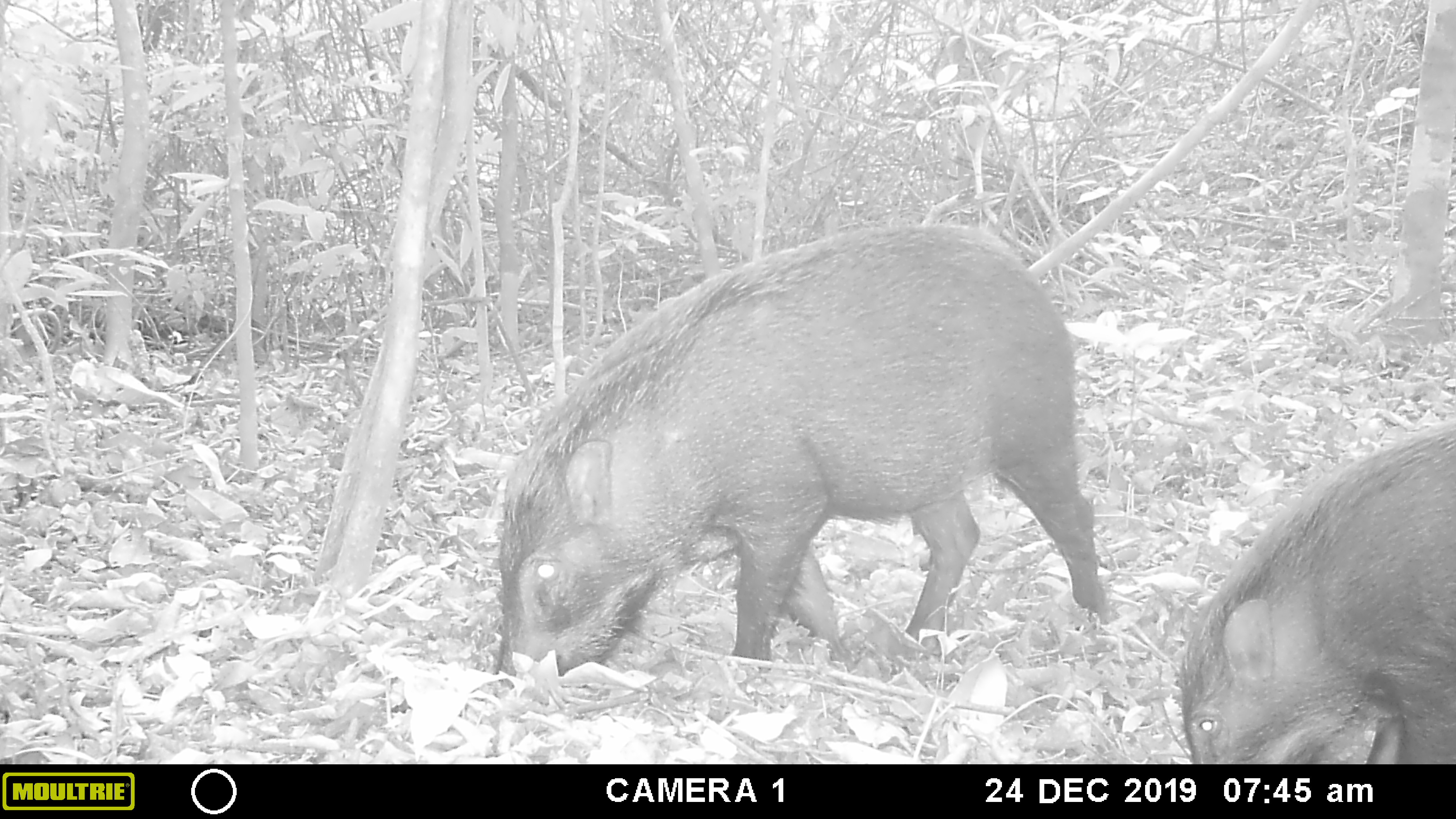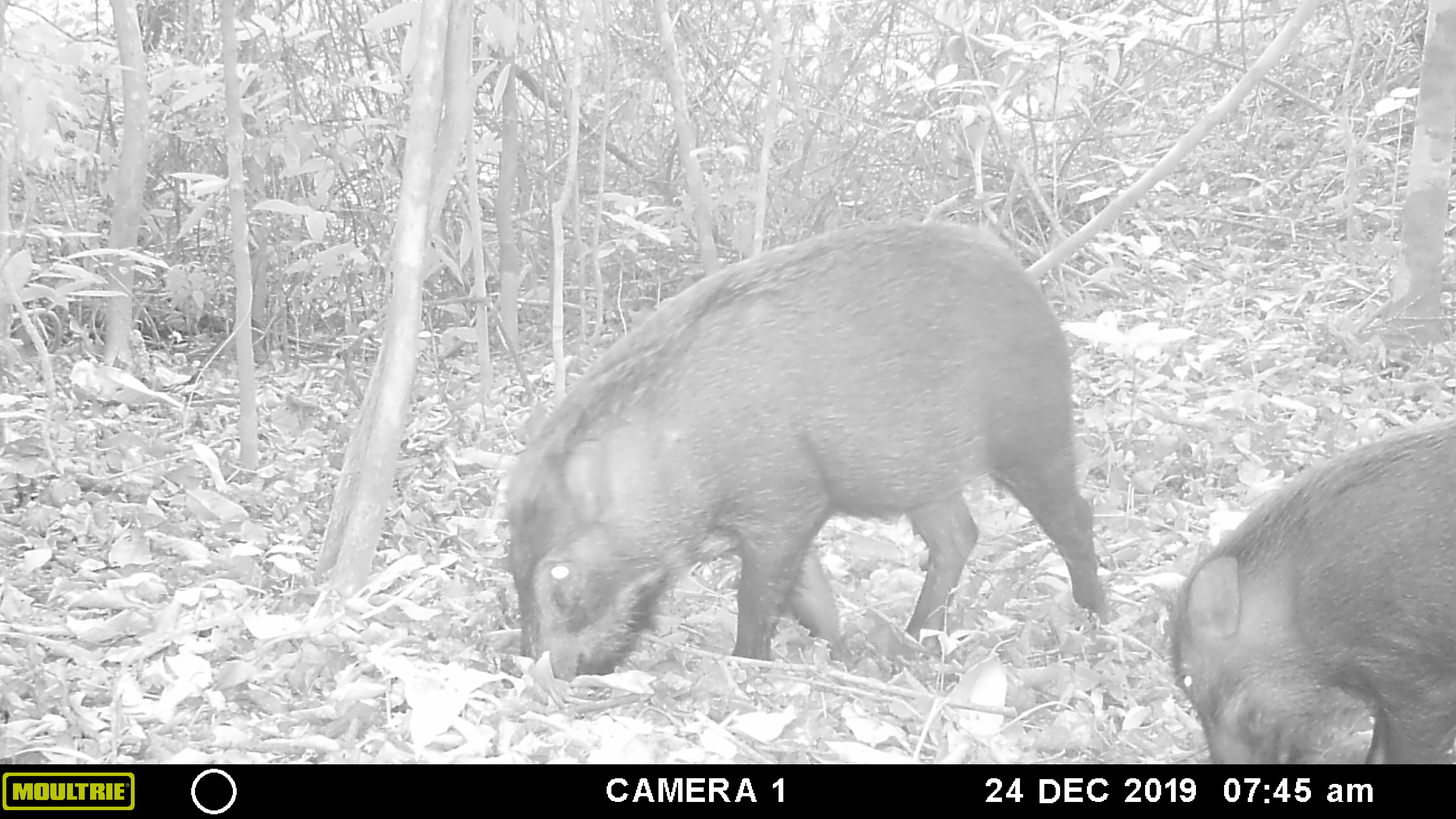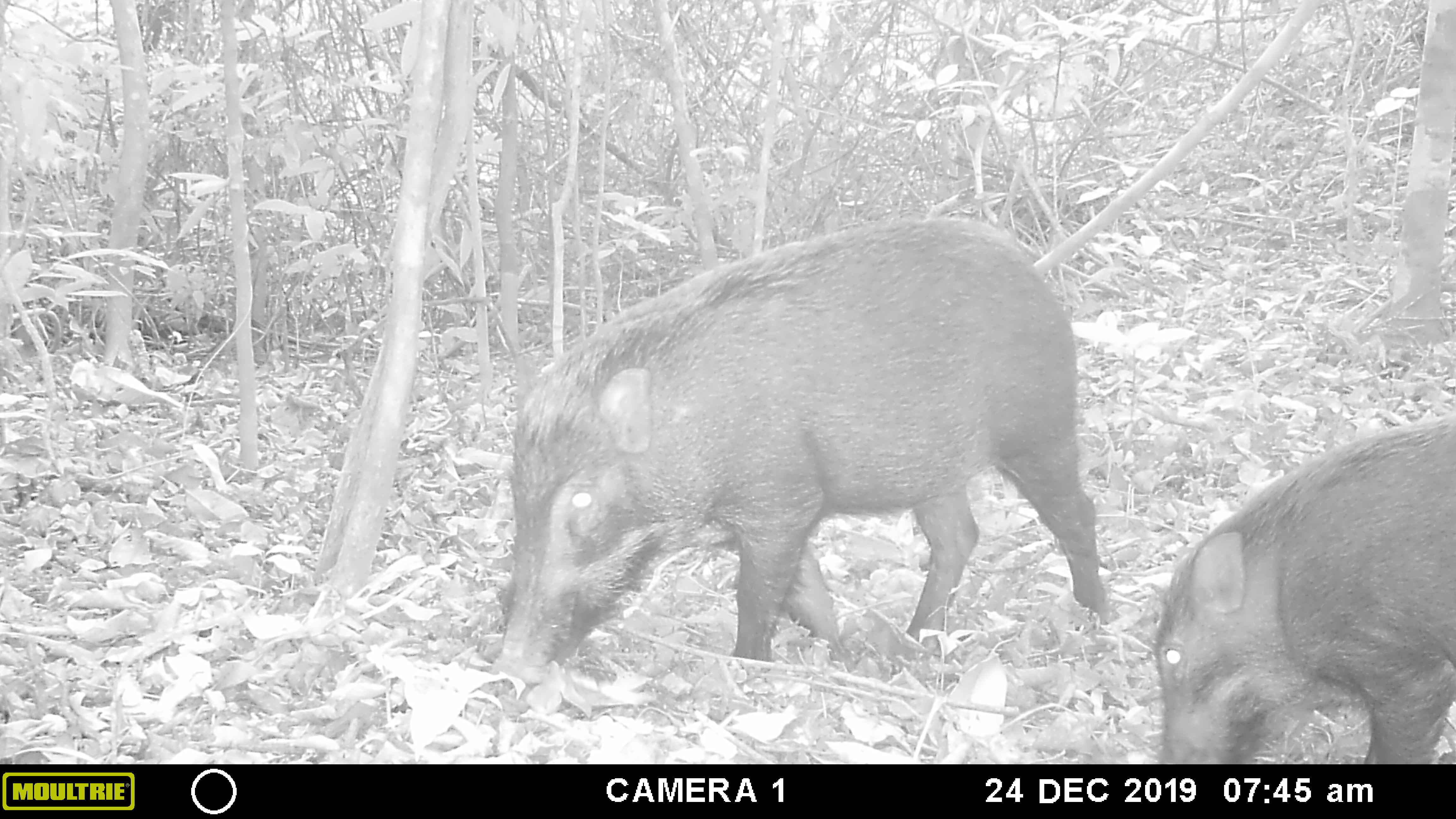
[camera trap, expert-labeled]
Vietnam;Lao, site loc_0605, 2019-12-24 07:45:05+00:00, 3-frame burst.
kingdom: Animalia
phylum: Chordata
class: Mammalia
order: Artiodactyla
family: Suidae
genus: Sus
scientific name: Sus scrofa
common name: eurasian wild pig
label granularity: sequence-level